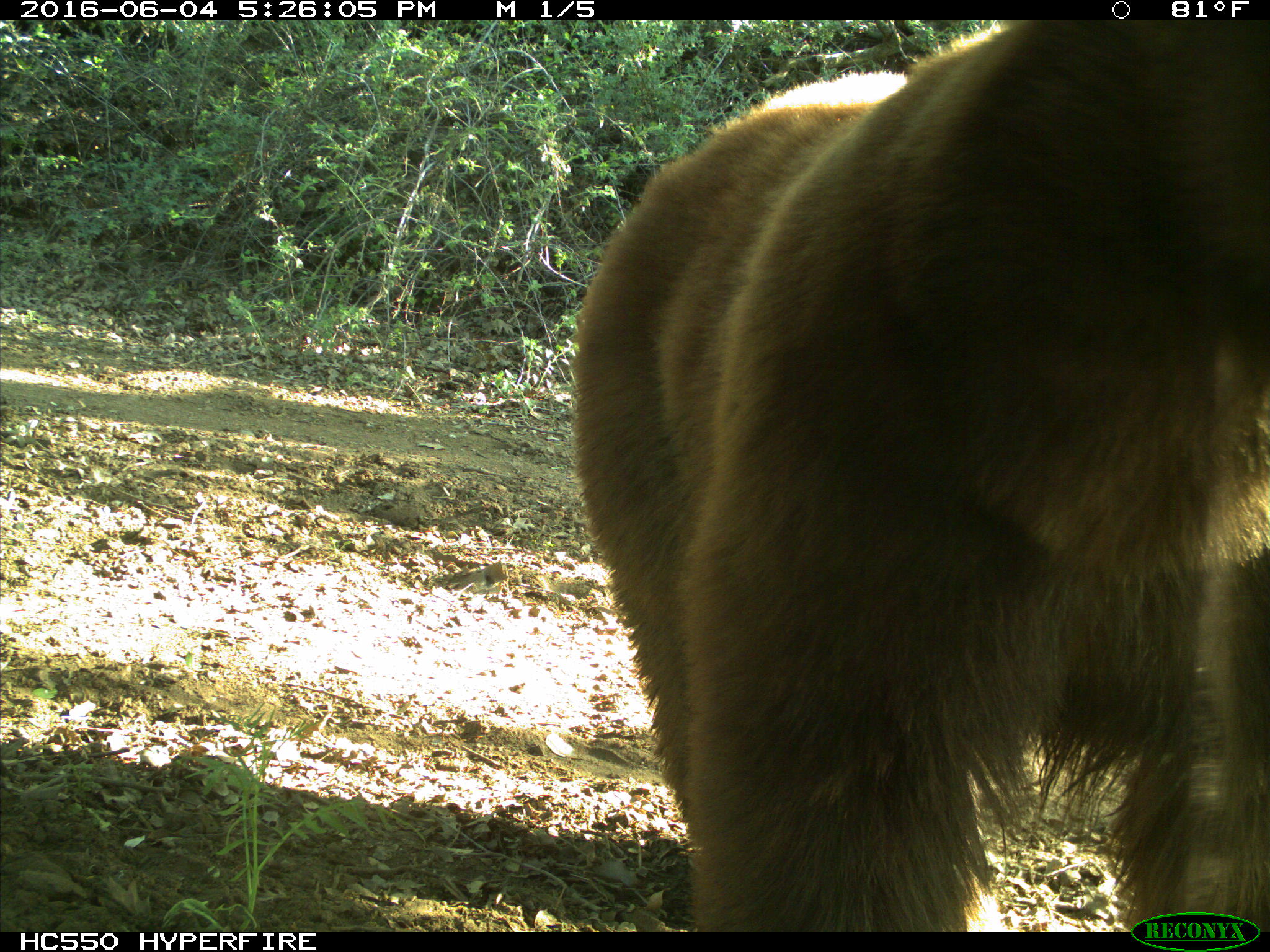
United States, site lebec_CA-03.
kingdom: Animalia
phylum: Chordata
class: Mammalia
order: Carnivora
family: Ursidae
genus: Ursus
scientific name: Ursus americanus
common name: american black bear